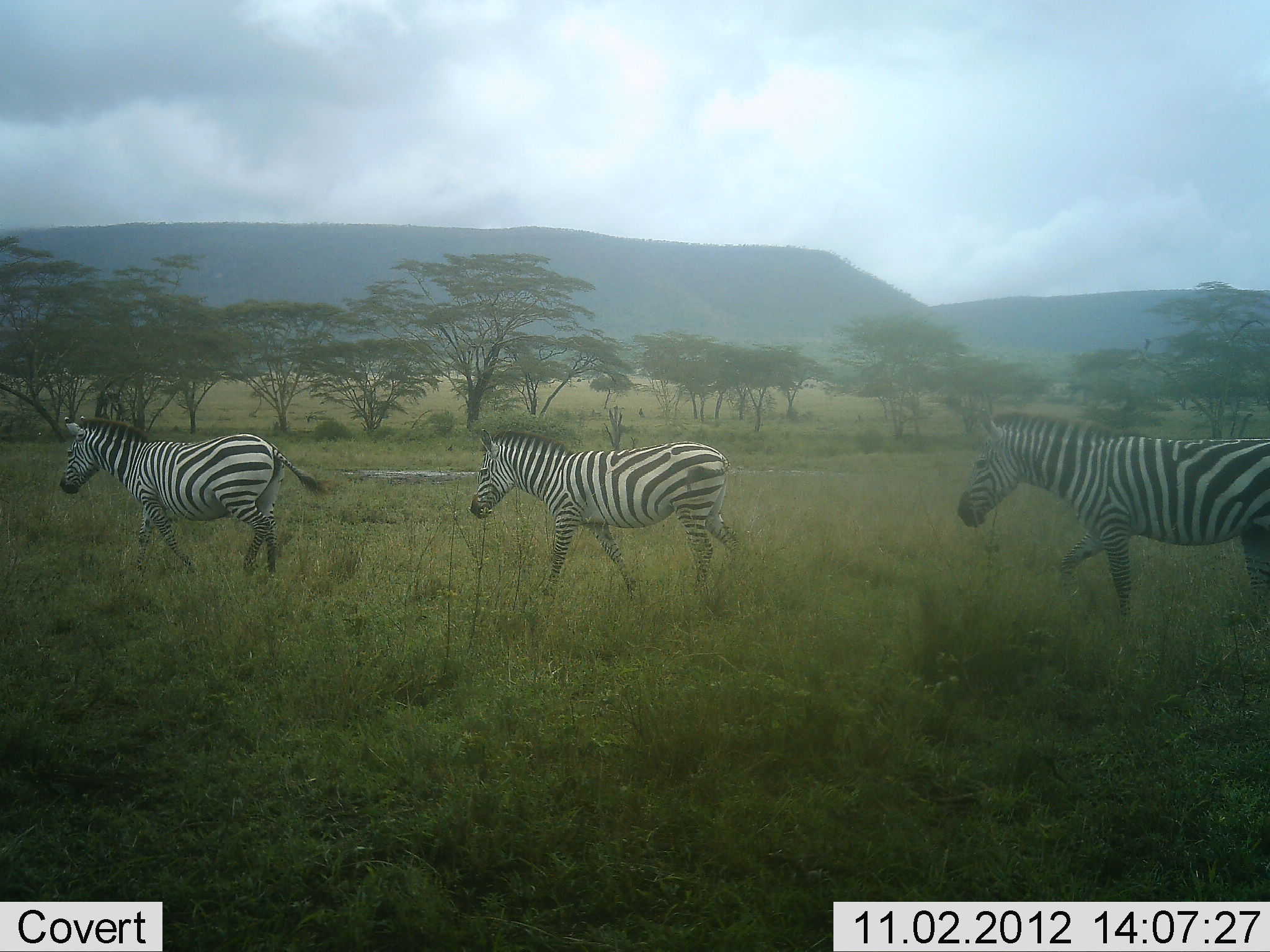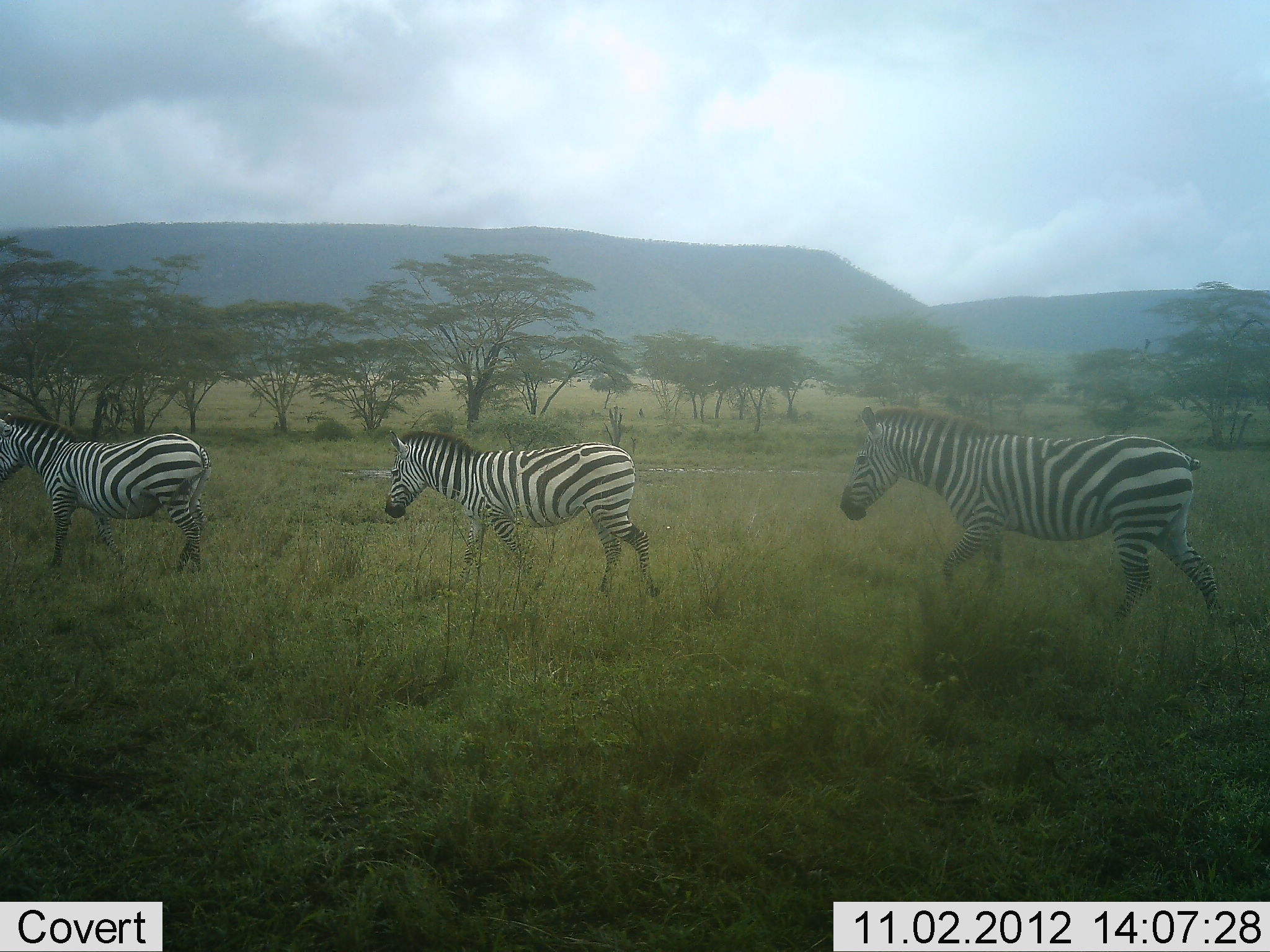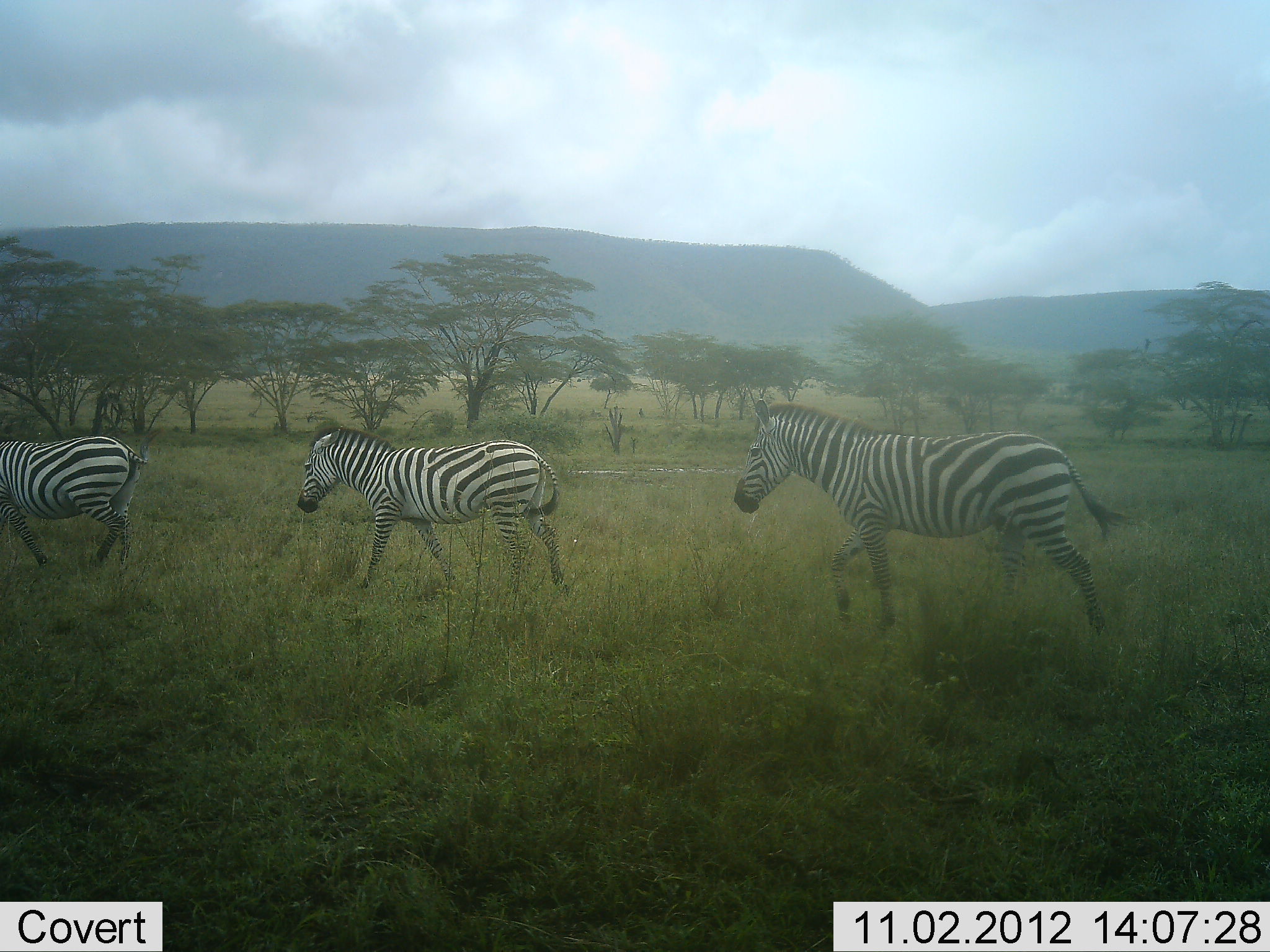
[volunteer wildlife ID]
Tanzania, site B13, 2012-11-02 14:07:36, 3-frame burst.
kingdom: Animalia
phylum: Chordata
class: Mammalia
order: Perissodactyla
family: Equidae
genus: Equus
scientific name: Equus quagga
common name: plains zebra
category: zebra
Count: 3.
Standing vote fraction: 10%.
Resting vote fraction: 0%.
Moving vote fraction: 100%.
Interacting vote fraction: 0%.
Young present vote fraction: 10%.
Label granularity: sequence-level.